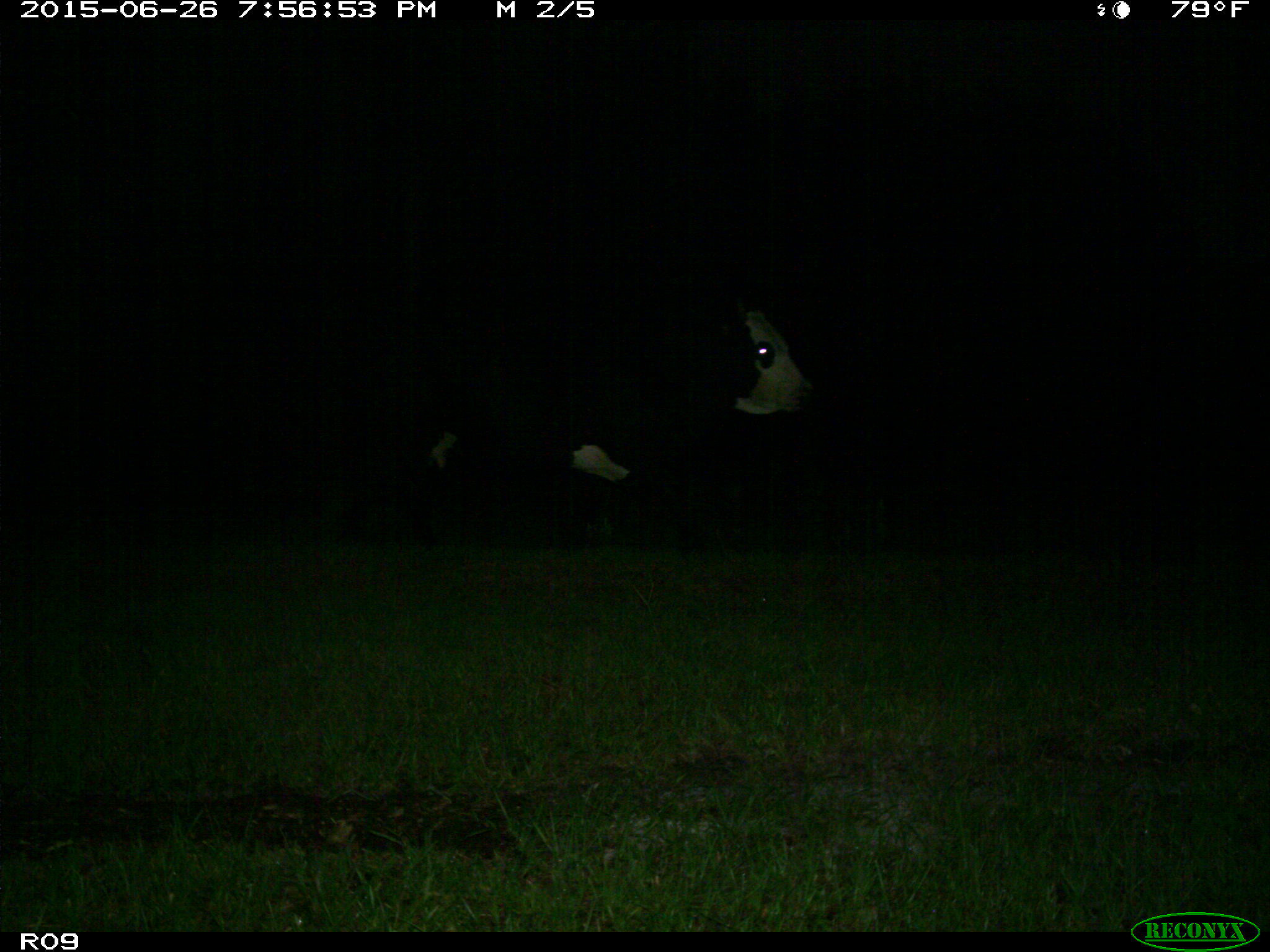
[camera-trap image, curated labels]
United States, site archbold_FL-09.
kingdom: Animalia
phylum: Chordata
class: Mammalia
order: Artiodactyla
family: Bovidae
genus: Bos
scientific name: Bos taurus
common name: domestic cow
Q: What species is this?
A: Bos taurus (domestic cow).